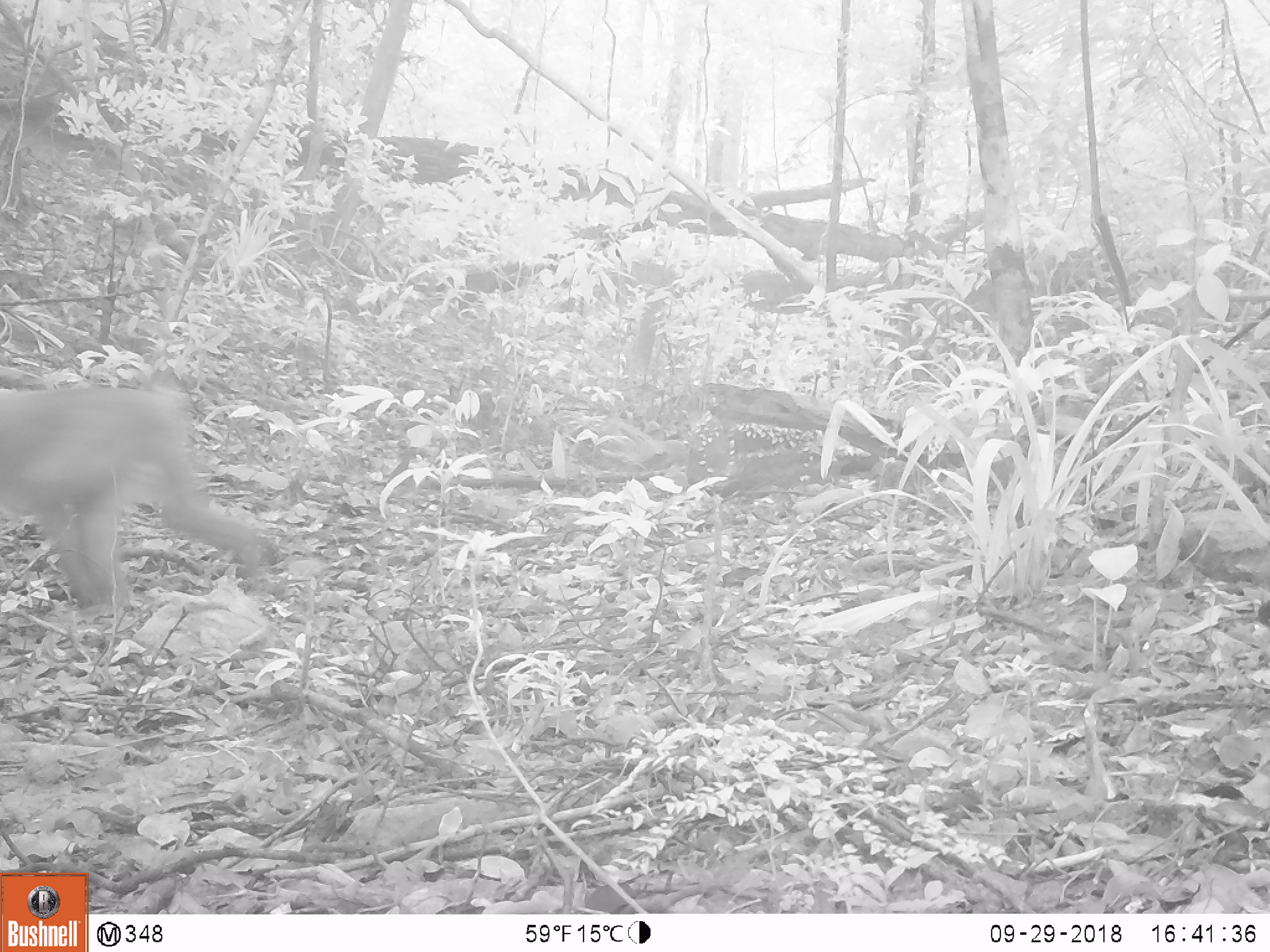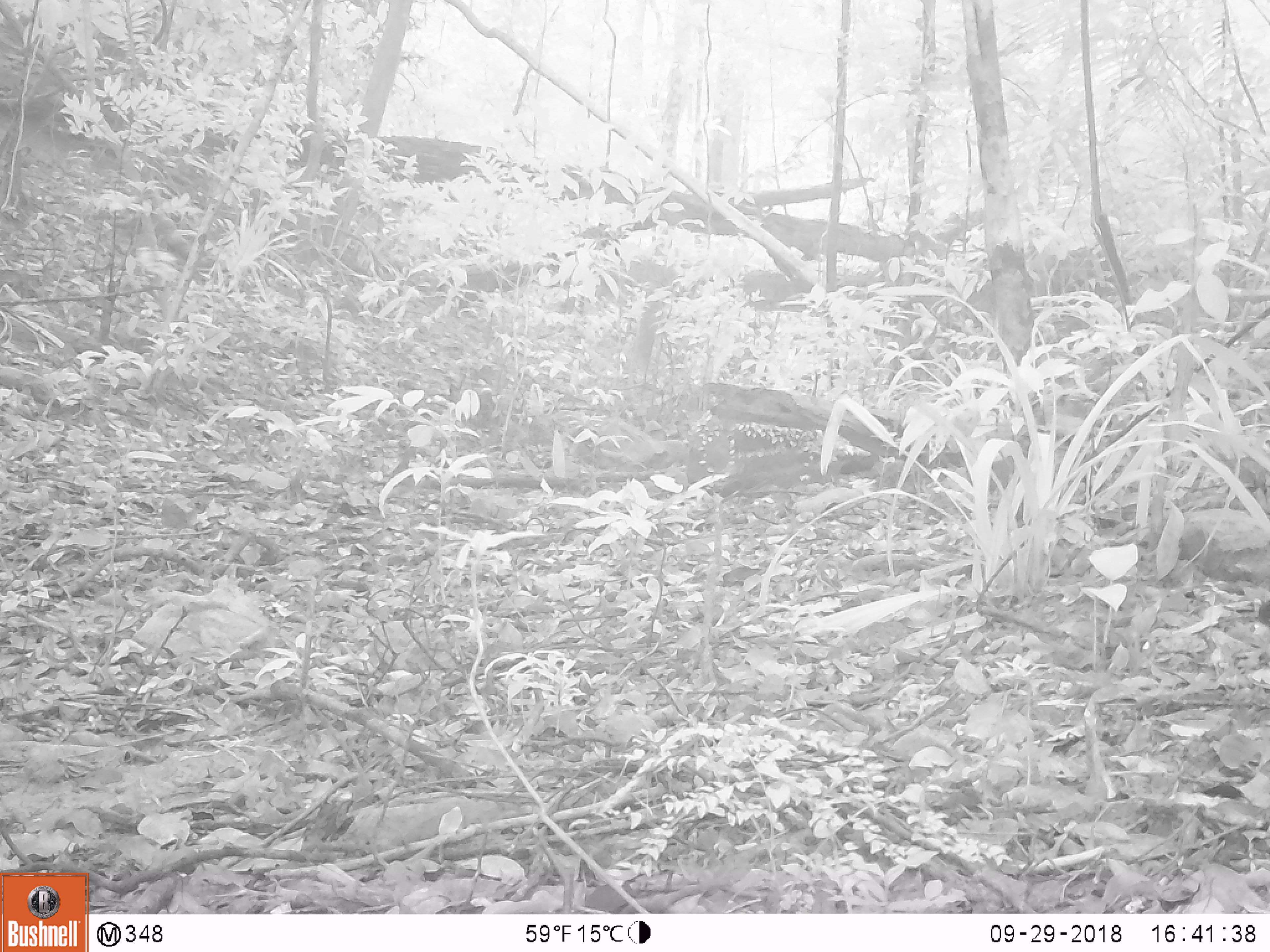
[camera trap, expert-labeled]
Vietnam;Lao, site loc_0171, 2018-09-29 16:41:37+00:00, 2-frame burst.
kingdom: Animalia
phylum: Chordata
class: Mammalia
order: Primates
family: Cercopithecidae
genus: Macaca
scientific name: Macaca nemestrina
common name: pig-tailed macaque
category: pig tailed macaque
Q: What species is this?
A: Pig tailed macaque (pig-tailed macaque) (Macaca nemestrina).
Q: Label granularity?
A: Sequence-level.